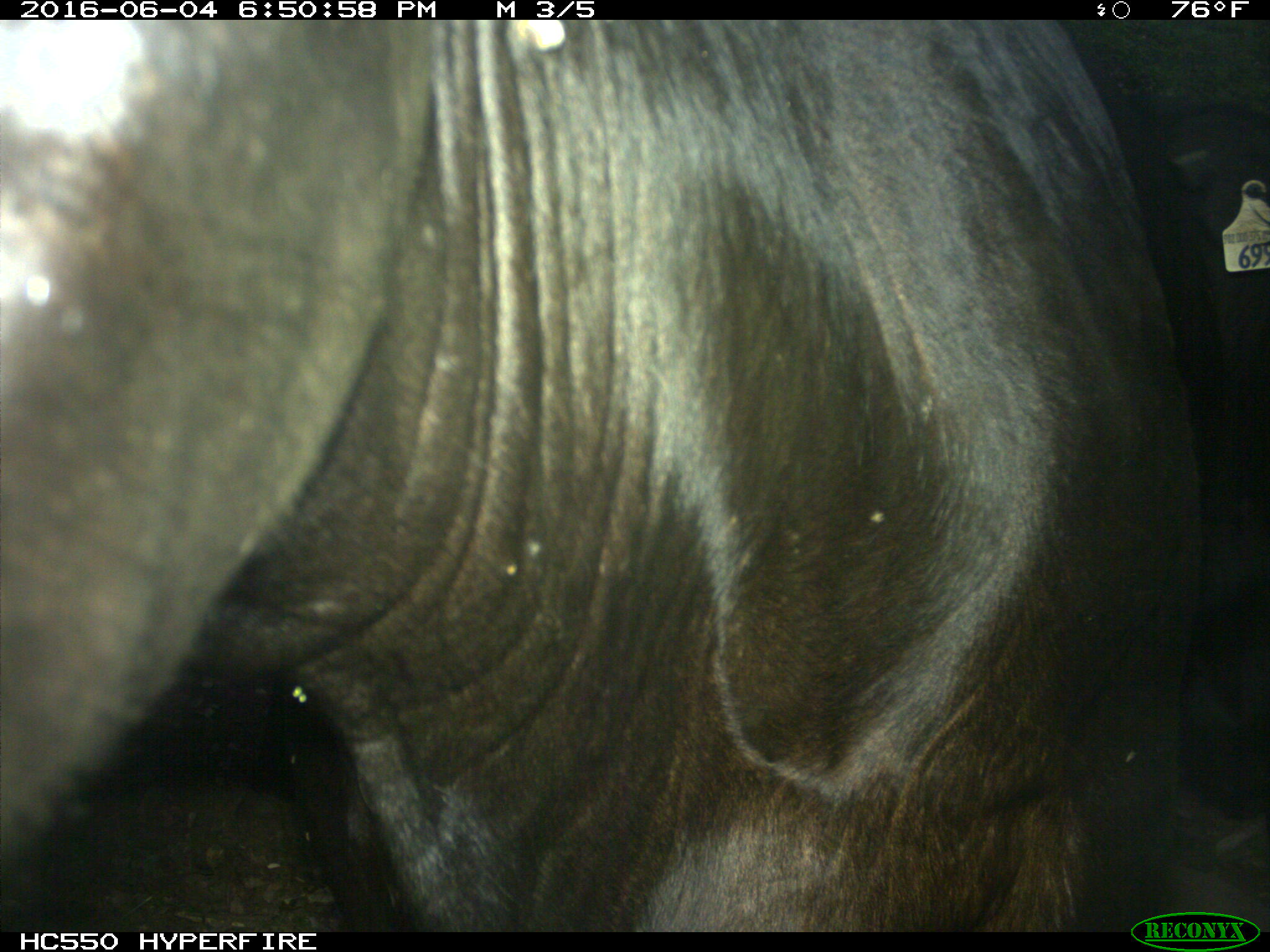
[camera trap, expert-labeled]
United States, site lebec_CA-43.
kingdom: Animalia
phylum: Chordata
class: Mammalia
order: Artiodactyla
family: Bovidae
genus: Bos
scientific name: Bos taurus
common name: domestic cow